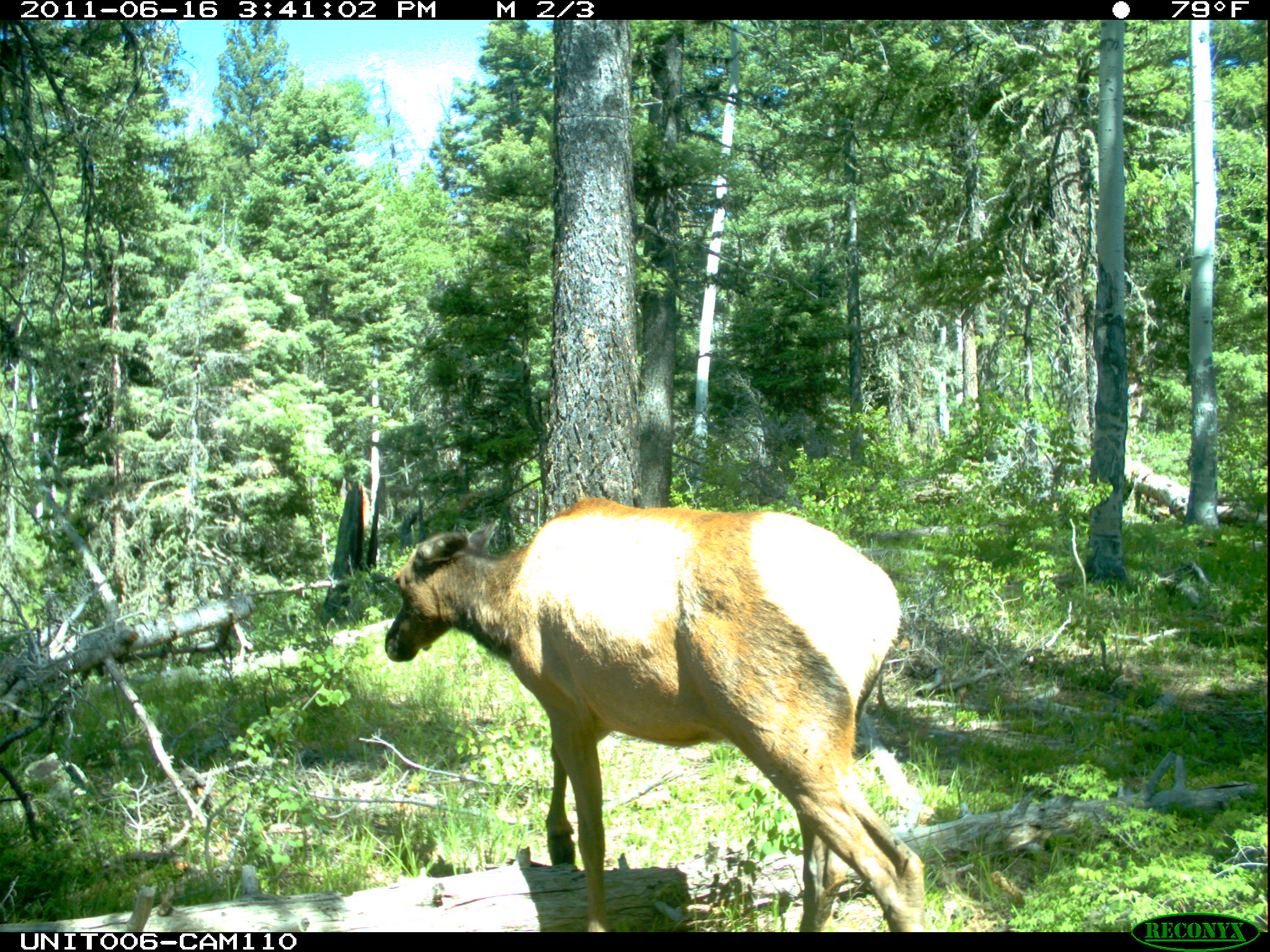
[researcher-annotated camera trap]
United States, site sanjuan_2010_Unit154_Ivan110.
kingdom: Animalia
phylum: Chordata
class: Mammalia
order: Artiodactyla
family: Cervidae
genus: Cervus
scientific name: Cervus elaphus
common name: red deer